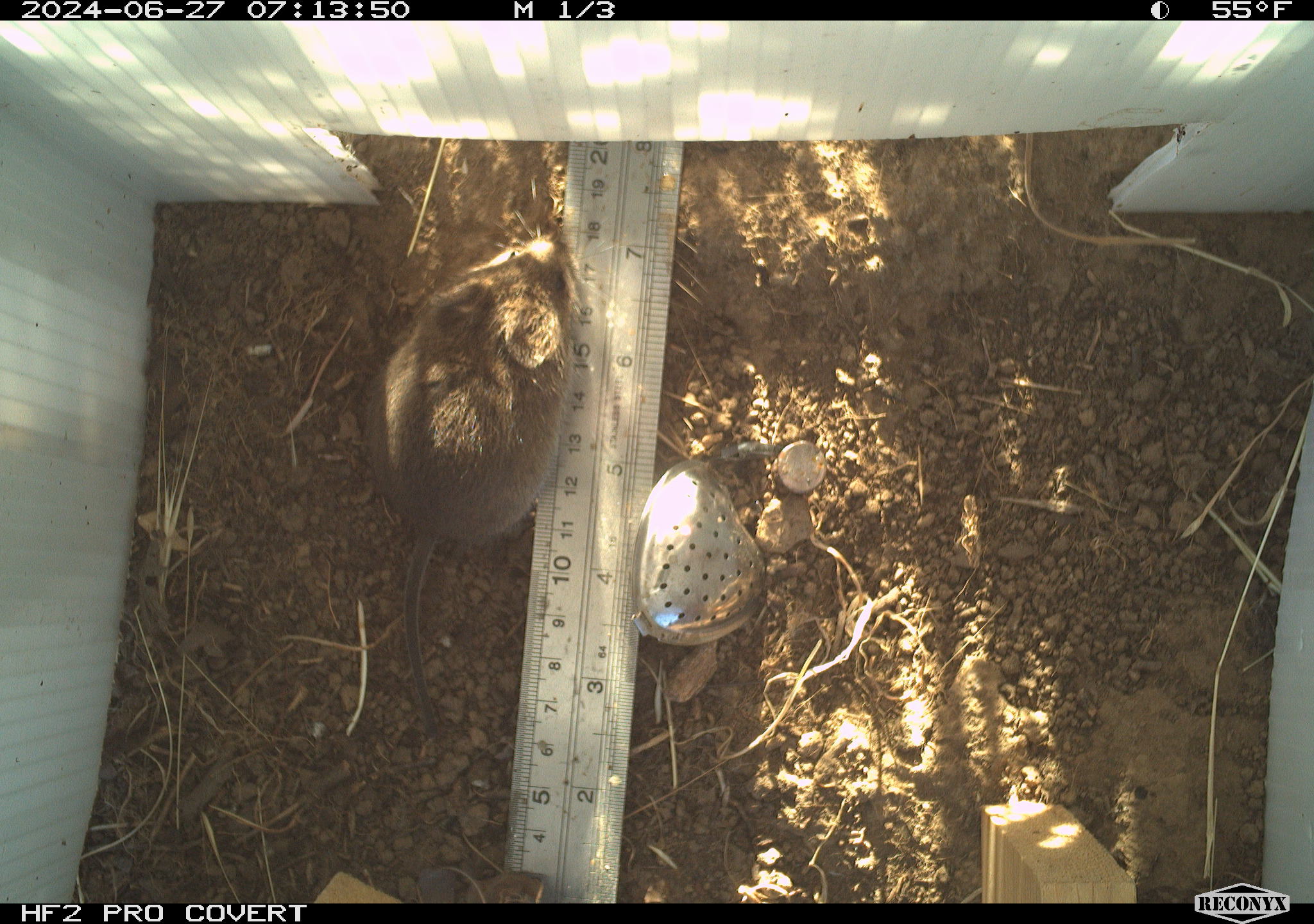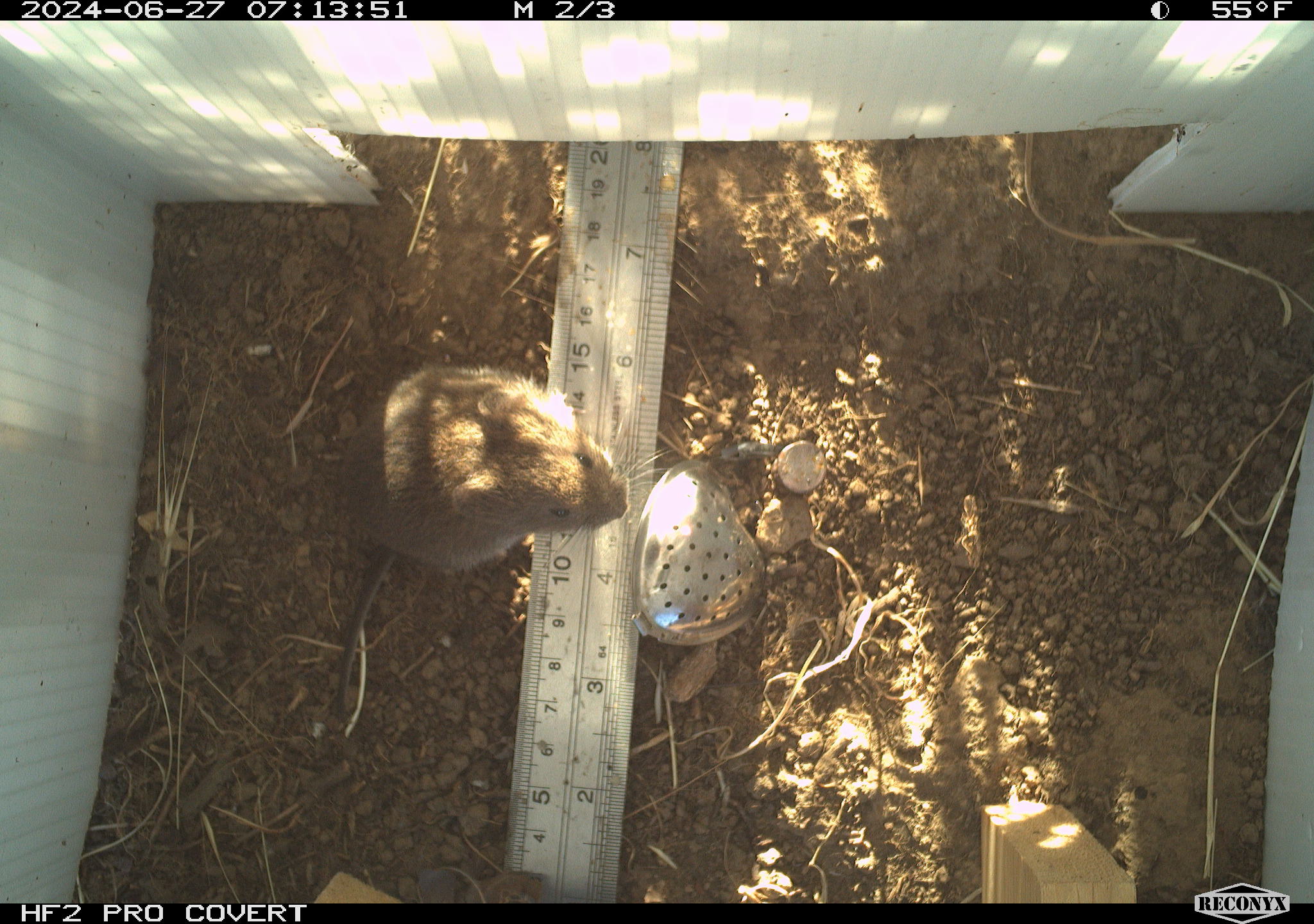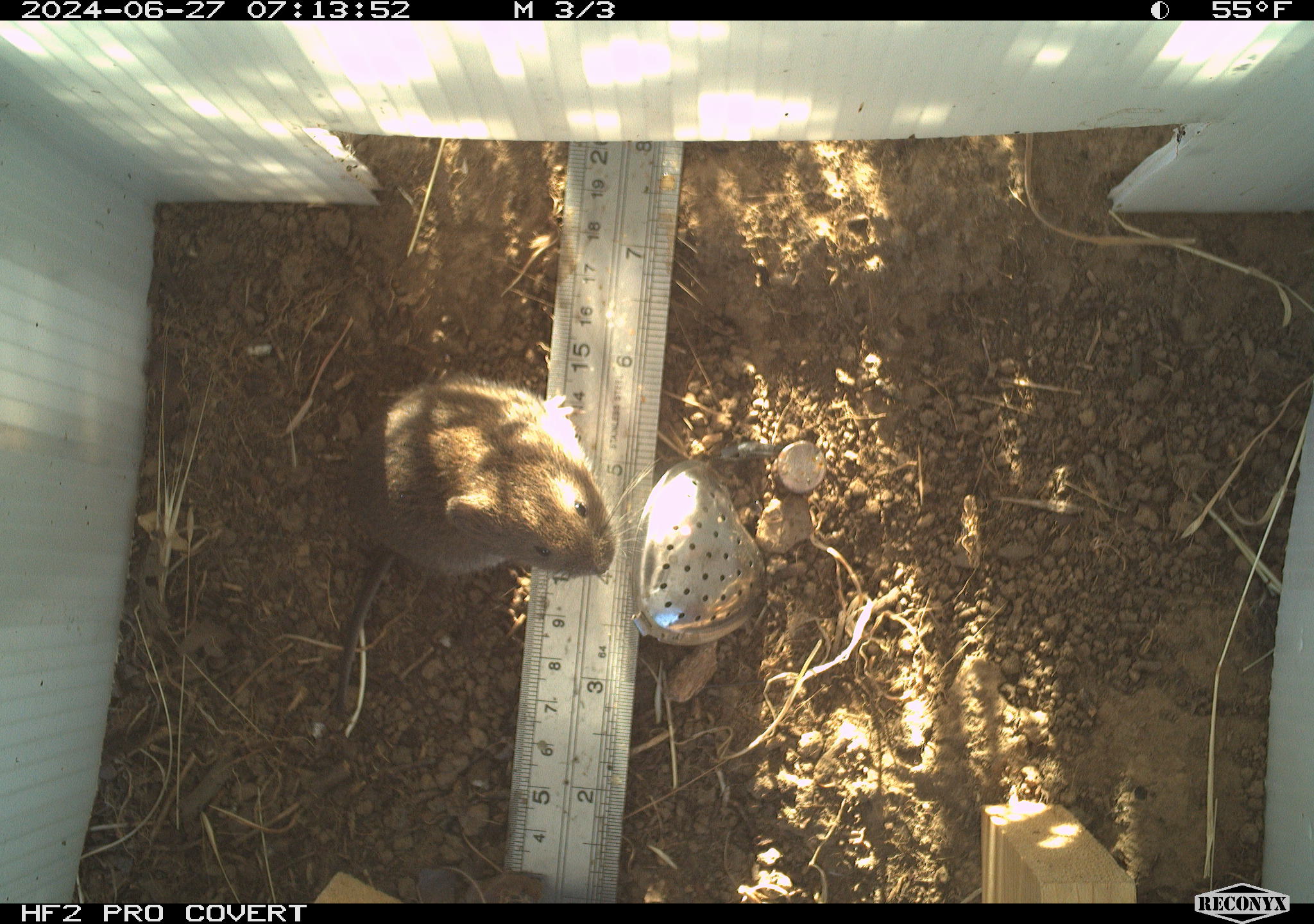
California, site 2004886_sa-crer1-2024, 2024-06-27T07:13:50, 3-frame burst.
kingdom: Animalia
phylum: Chordata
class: Mammalia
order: Rodentia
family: Cricetidae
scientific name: Arvicolinae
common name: voles, lemmings, and muskrats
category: arvicolinae subfamily